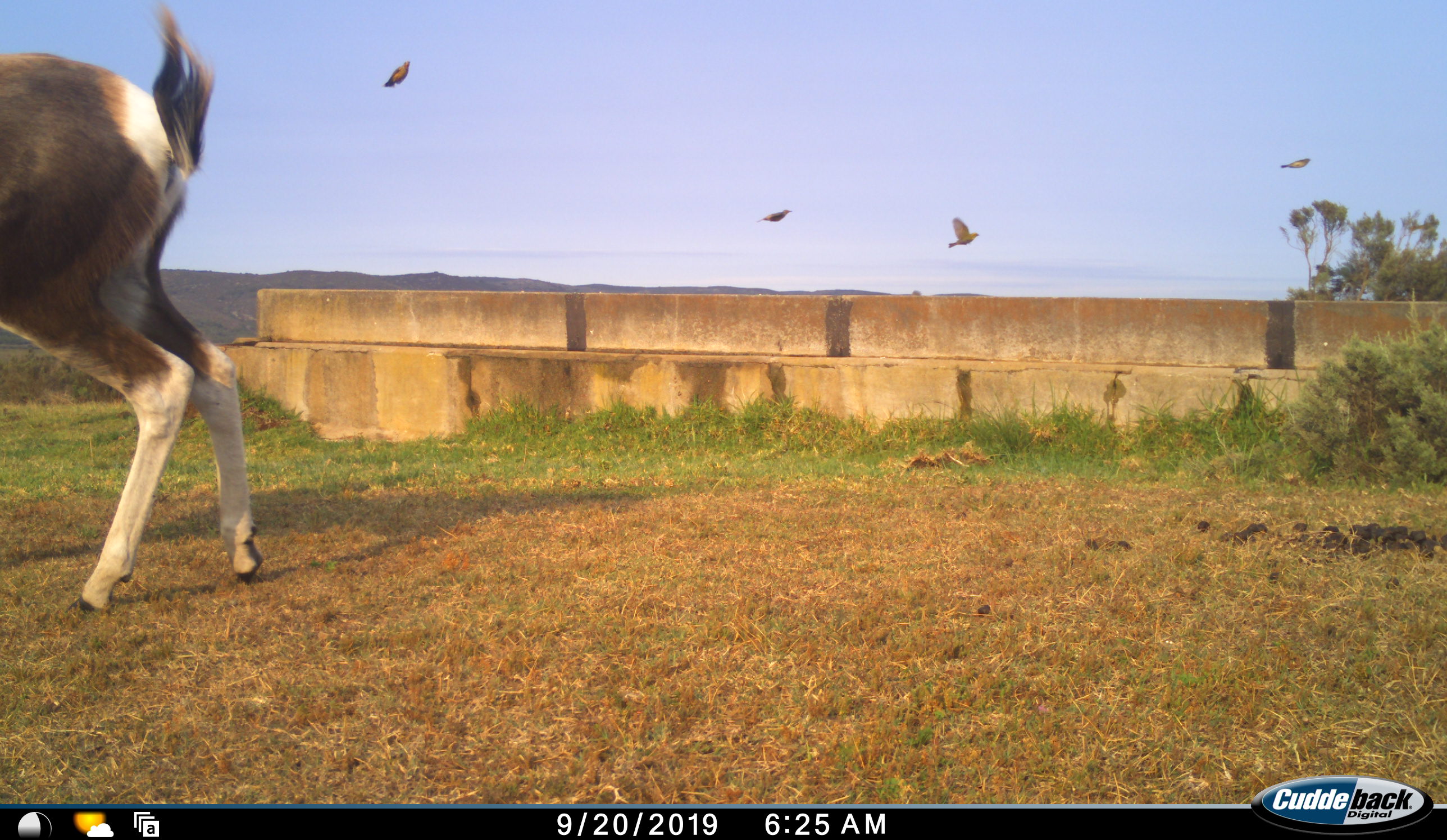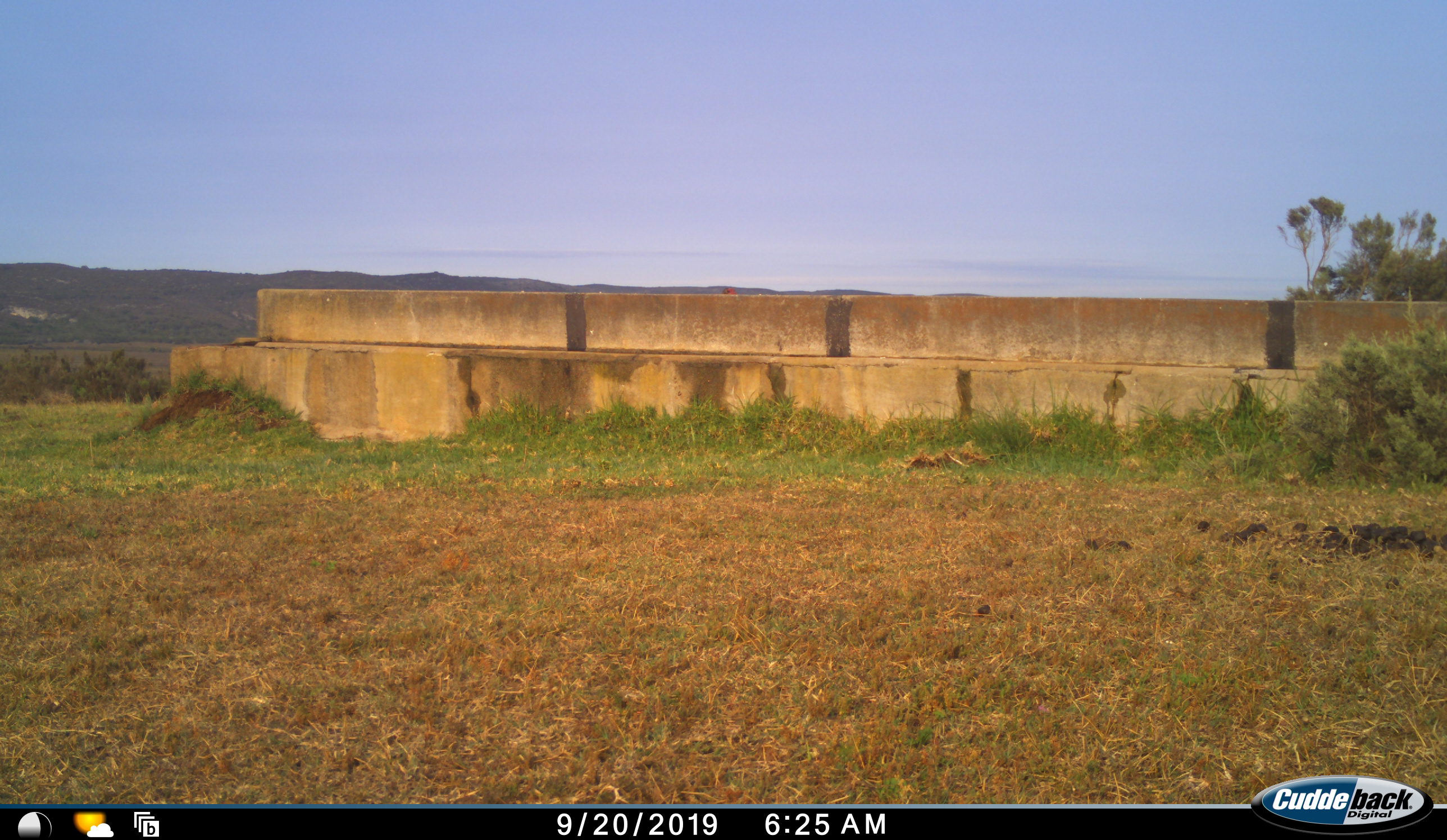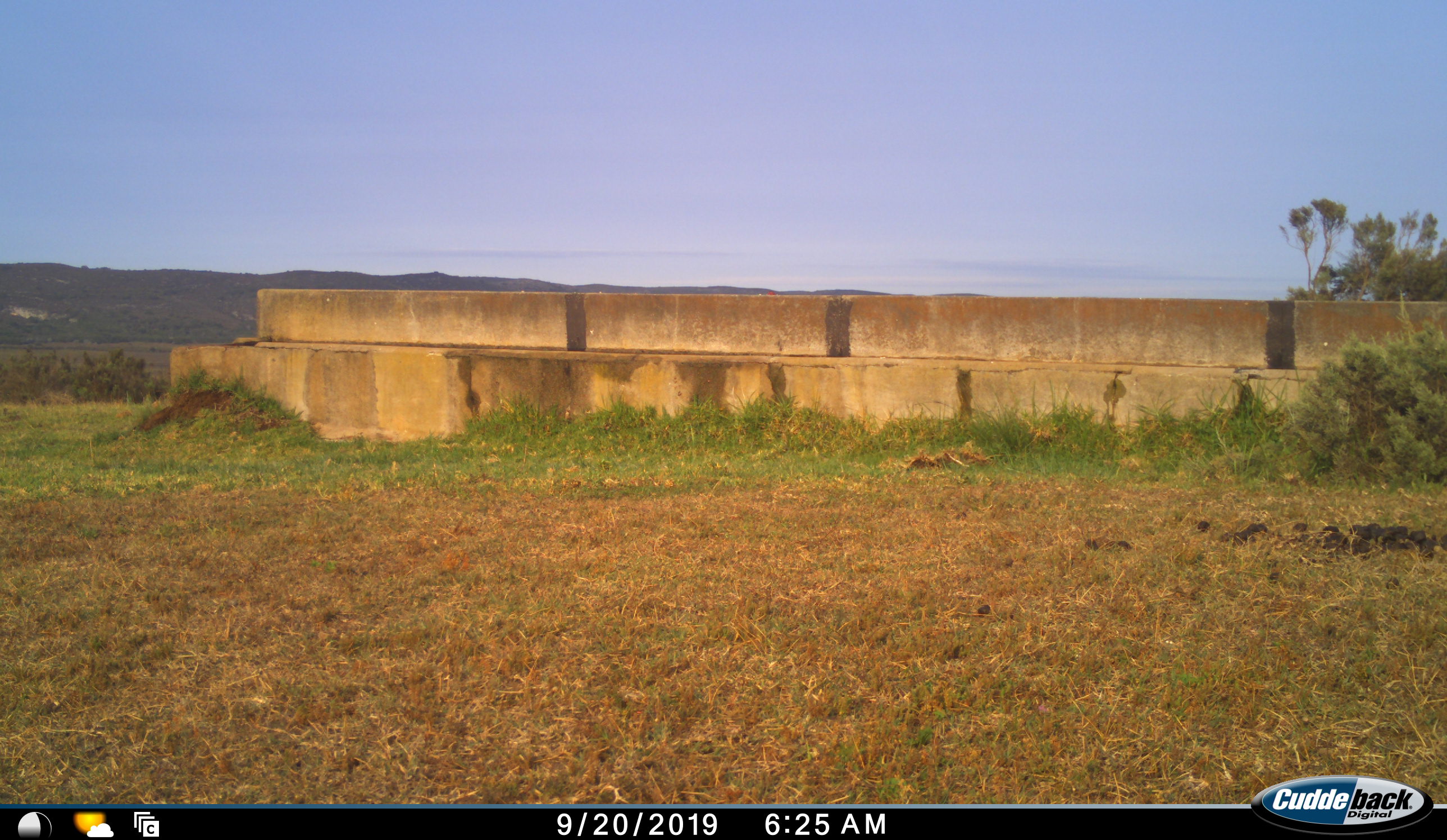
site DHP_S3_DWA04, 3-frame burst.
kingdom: Animalia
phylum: Chordata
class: Mammalia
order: Artiodactyla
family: Bovidae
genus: Damaliscus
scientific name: Damaliscus pygargus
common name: bontebok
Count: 1.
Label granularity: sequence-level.